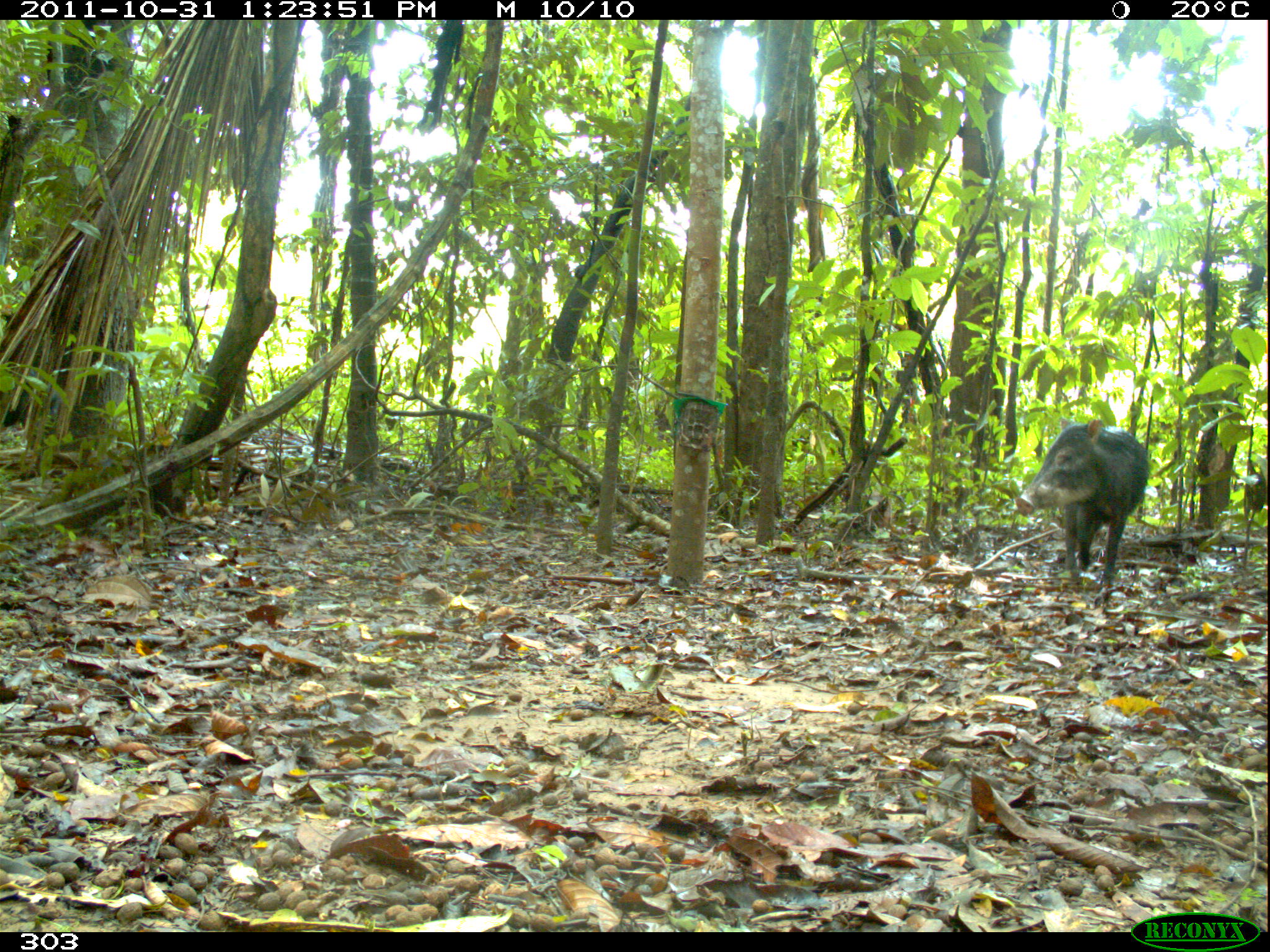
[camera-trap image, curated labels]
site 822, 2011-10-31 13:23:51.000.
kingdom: Animalia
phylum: Chordata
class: Mammalia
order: Artiodactyla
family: Tayassuidae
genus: Tayassu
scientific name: Tayassu pecari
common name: white-lipped peccary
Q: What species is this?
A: Tayassu pecari (white-lipped peccary).